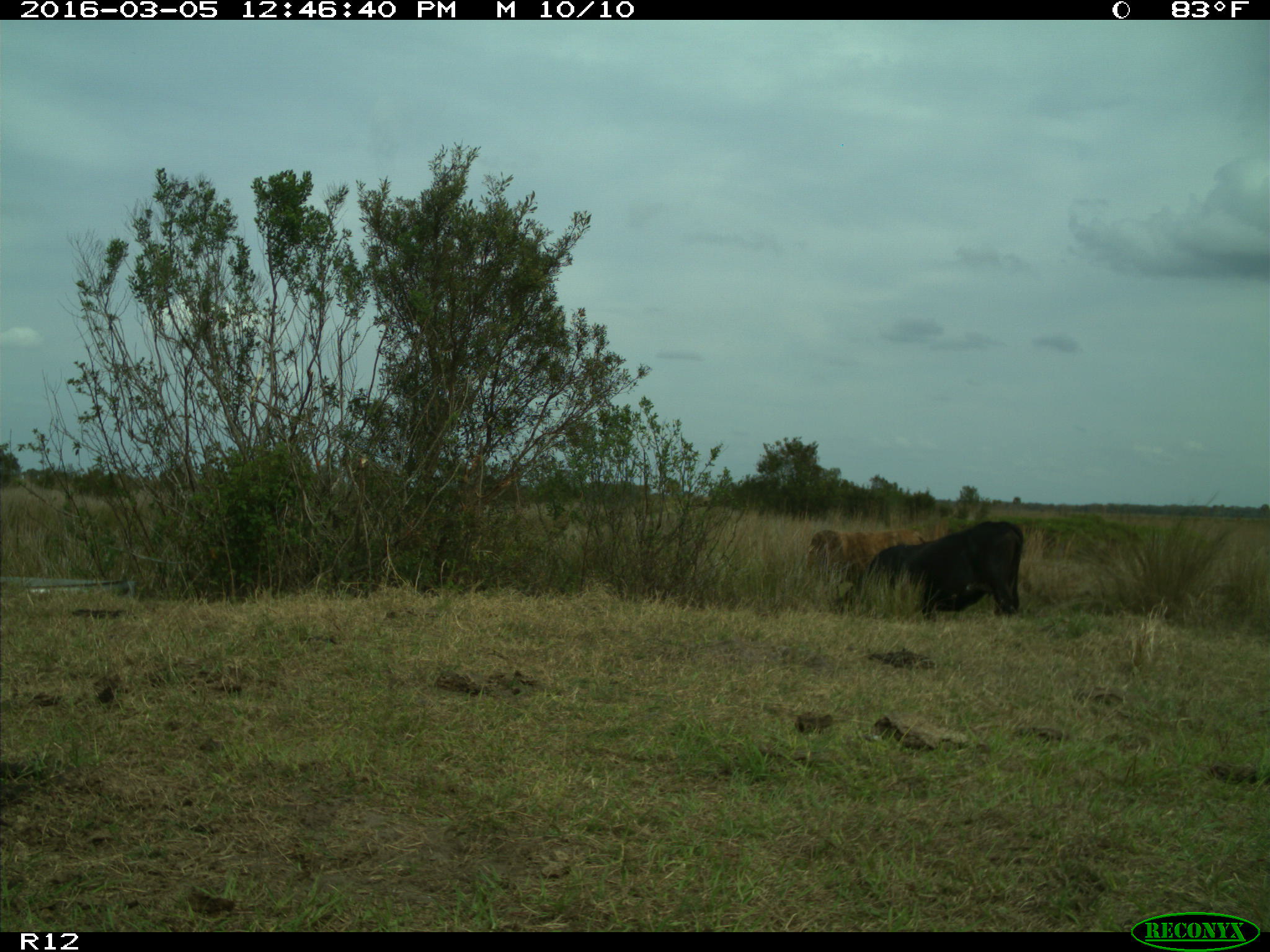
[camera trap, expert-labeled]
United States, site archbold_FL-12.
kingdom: Animalia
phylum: Chordata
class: Mammalia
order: Artiodactyla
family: Bovidae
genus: Bos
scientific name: Bos taurus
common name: domestic cow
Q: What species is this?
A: Bos taurus (domestic cow).